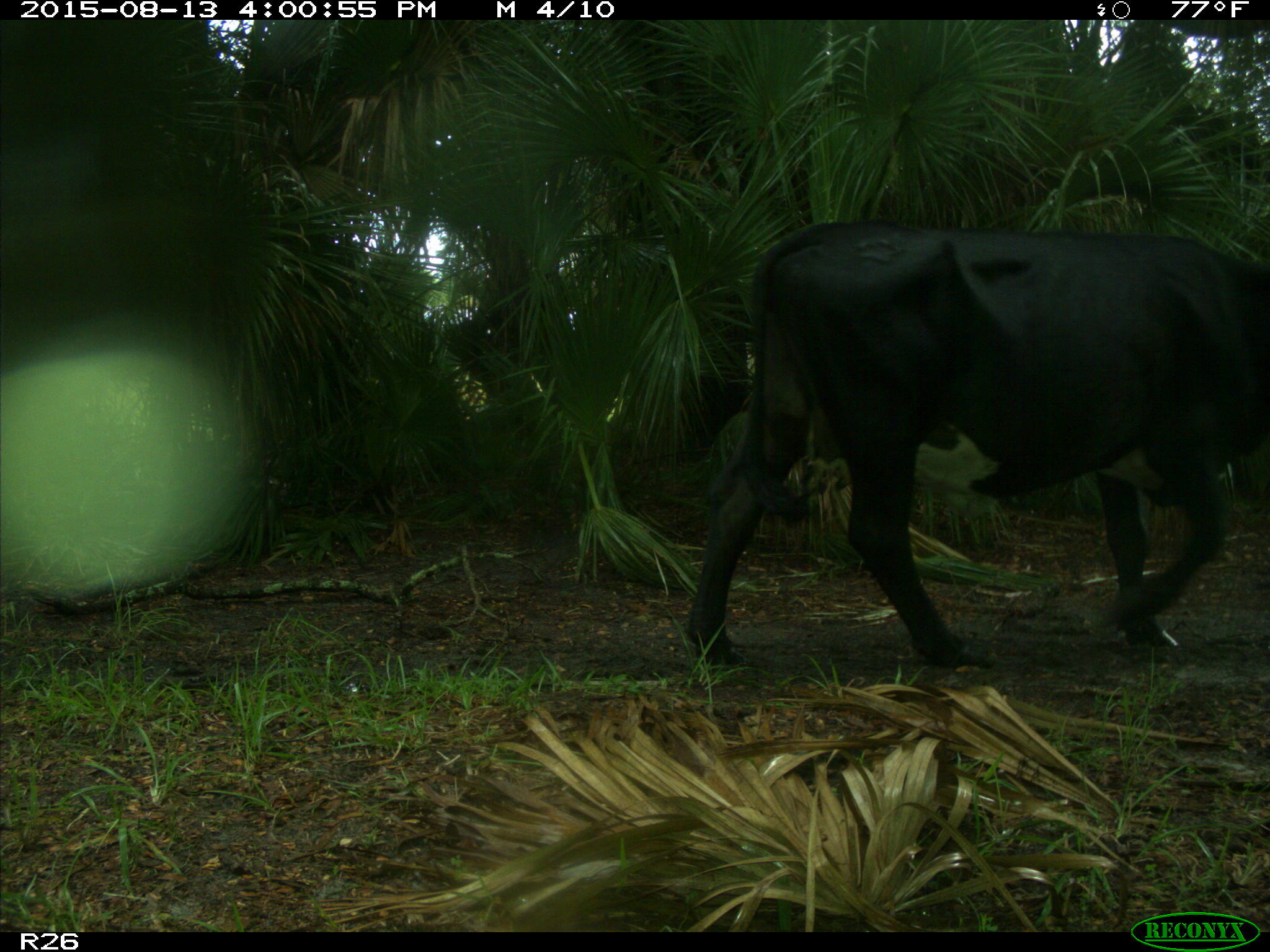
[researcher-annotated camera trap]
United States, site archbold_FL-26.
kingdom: Animalia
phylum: Chordata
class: Mammalia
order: Artiodactyla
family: Bovidae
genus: Bos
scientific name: Bos taurus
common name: domestic cow